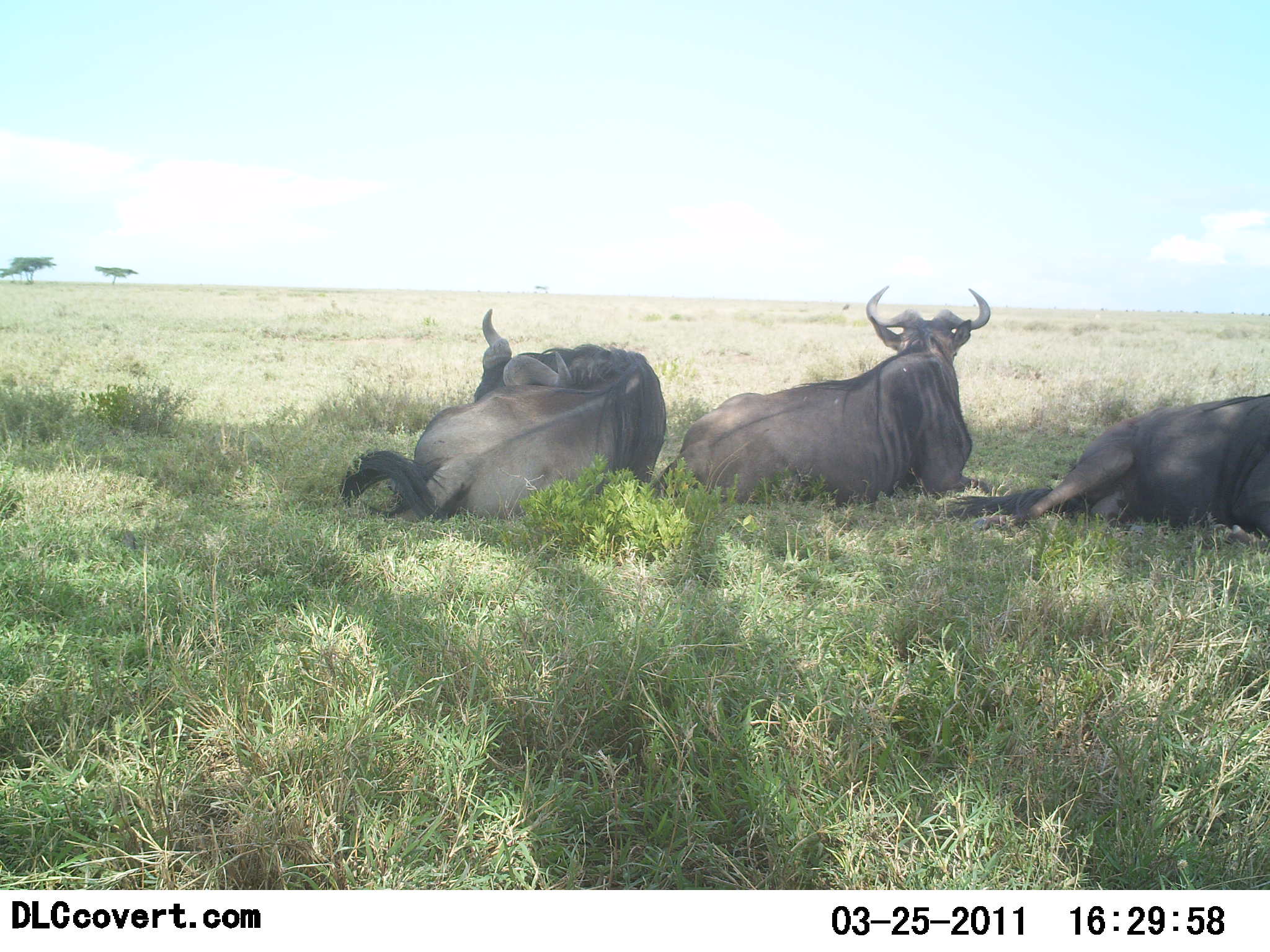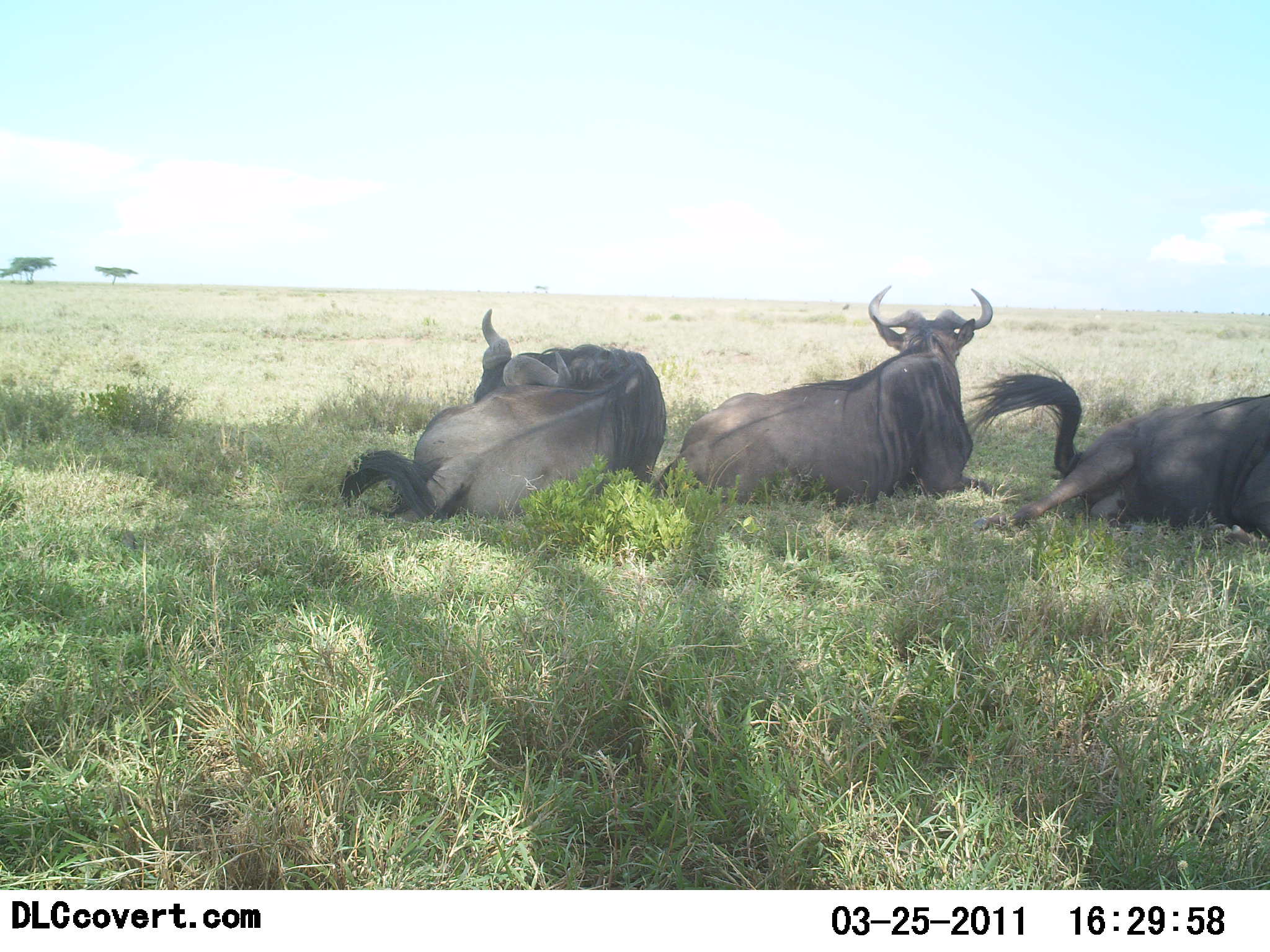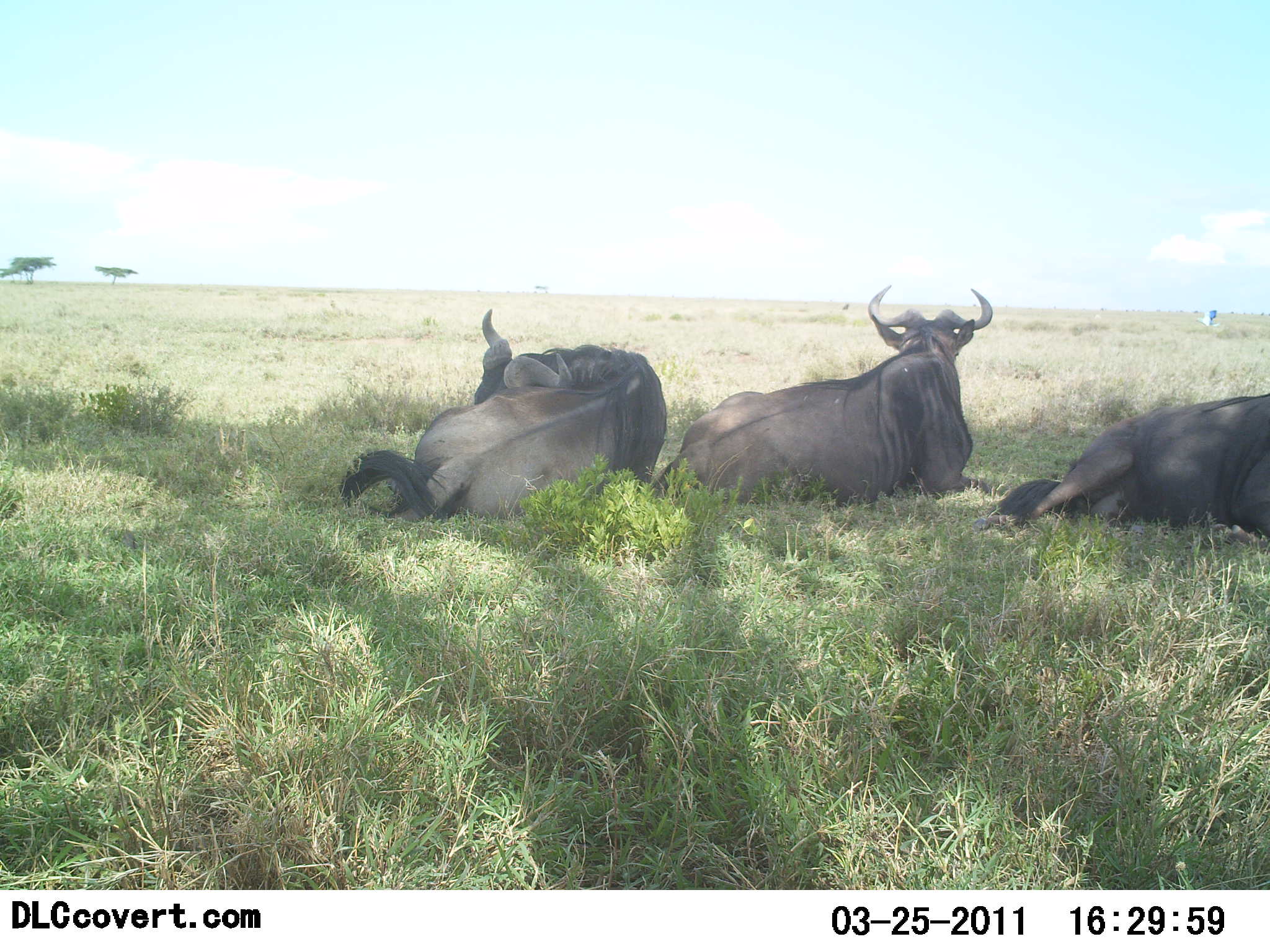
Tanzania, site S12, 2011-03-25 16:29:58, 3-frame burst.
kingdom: Animalia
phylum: Chordata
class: Mammalia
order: Artiodactyla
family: Bovidae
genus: Connochaetes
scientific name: Connochaetes taurinus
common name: blue wildebeest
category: wildebeest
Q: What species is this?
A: Wildebeest (blue wildebeest) (Connochaetes taurinus).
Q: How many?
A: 3.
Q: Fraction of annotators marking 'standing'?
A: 0%.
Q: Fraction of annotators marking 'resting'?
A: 100%.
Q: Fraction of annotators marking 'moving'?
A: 0%.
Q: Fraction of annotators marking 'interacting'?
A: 0%.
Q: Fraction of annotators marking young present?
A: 0%.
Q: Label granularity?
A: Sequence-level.